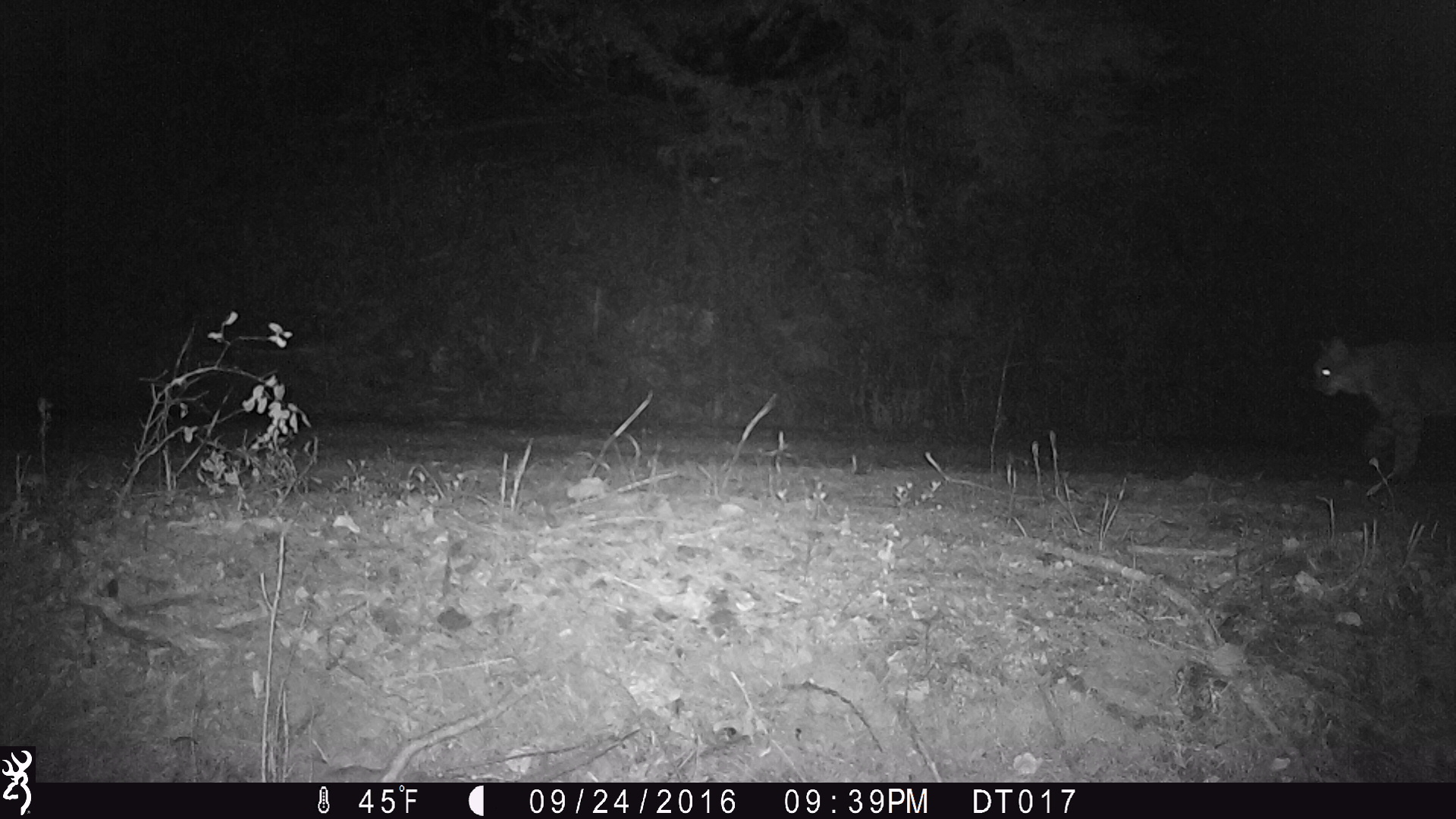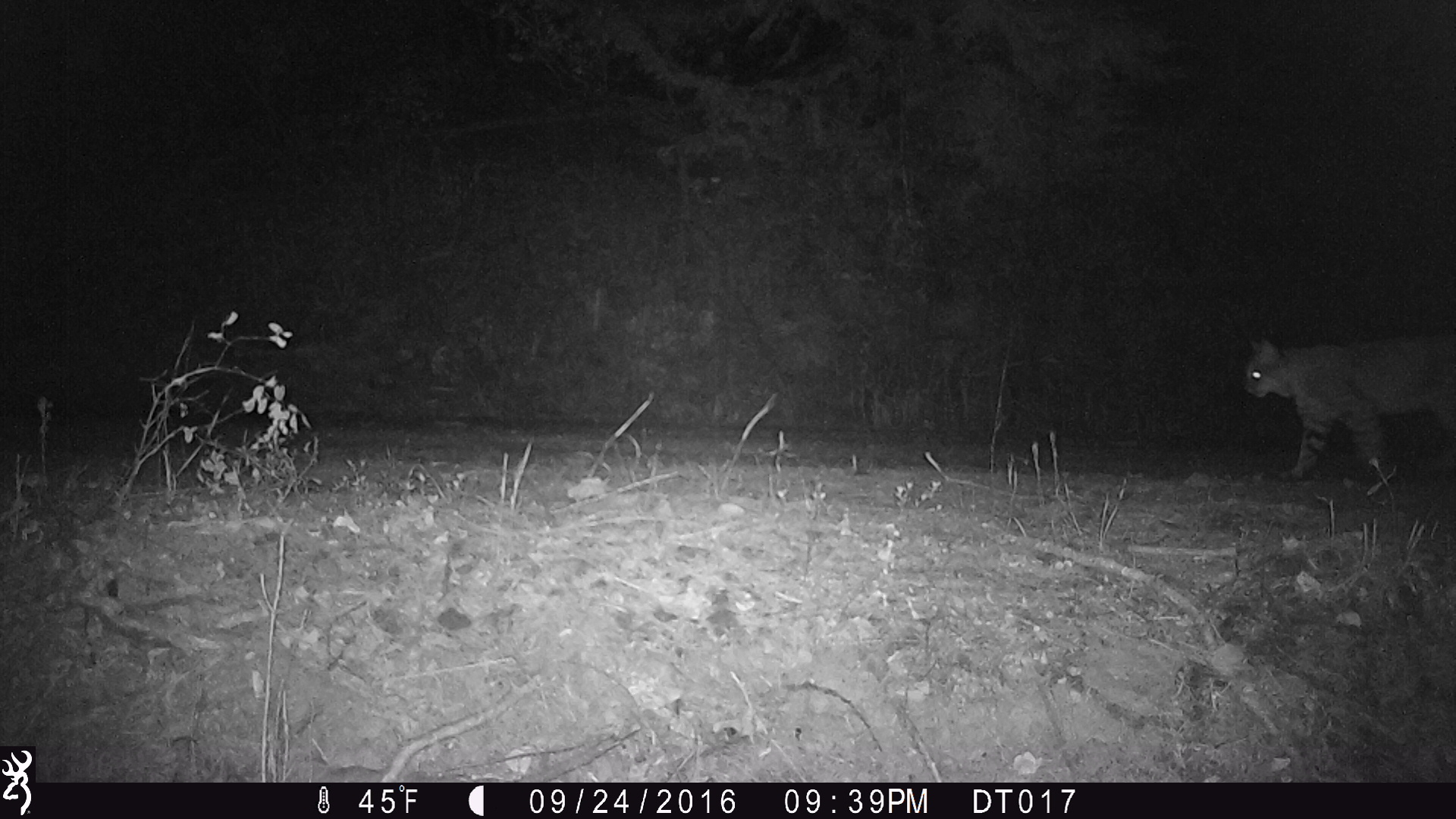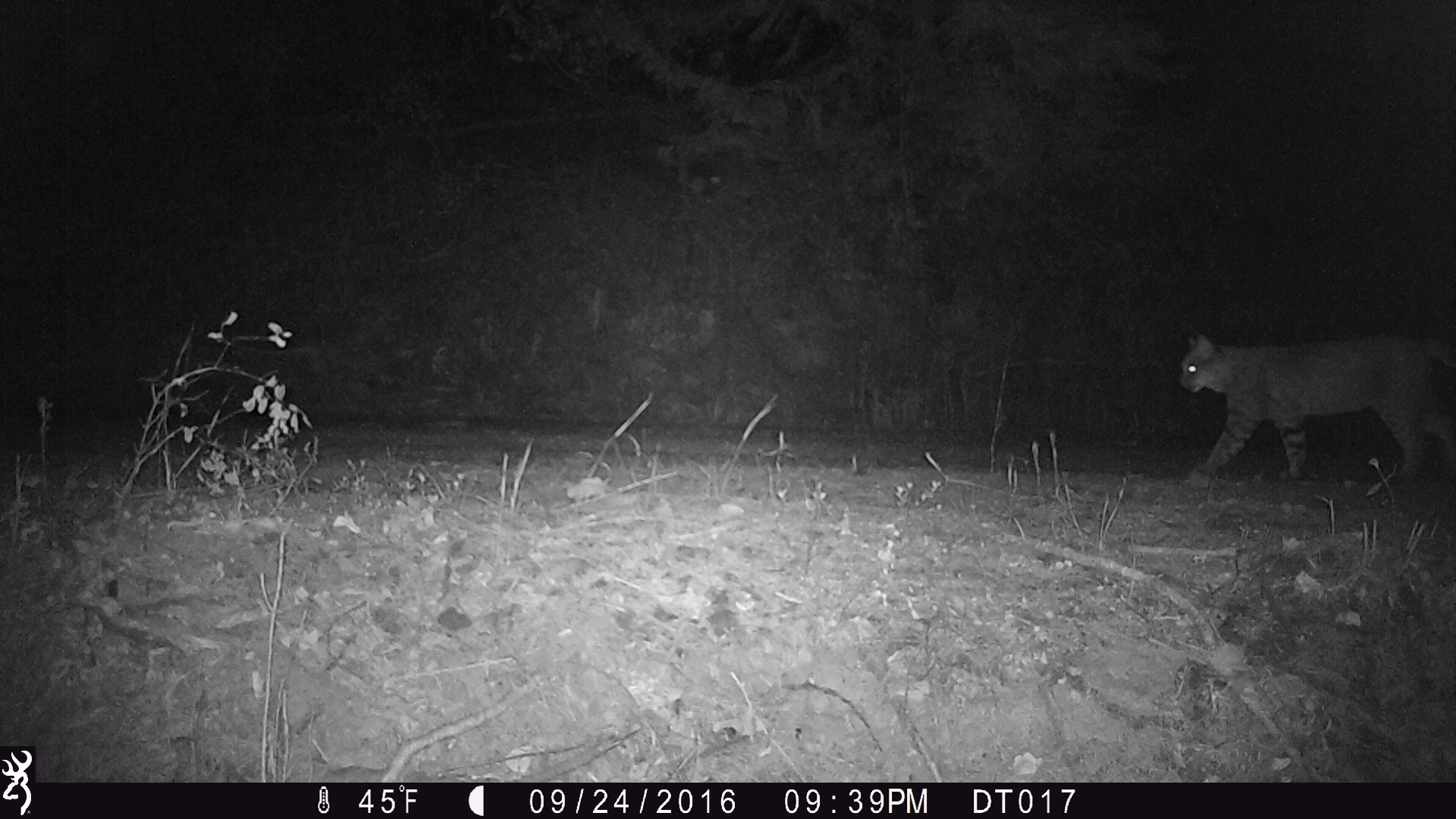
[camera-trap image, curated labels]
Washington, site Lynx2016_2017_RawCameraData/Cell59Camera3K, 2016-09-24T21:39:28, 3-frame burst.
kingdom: Animalia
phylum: Chordata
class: Mammalia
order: Carnivora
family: Felidae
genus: Lynx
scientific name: Lynx rufus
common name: bobcat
Lynx rufus (bobcat). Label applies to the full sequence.